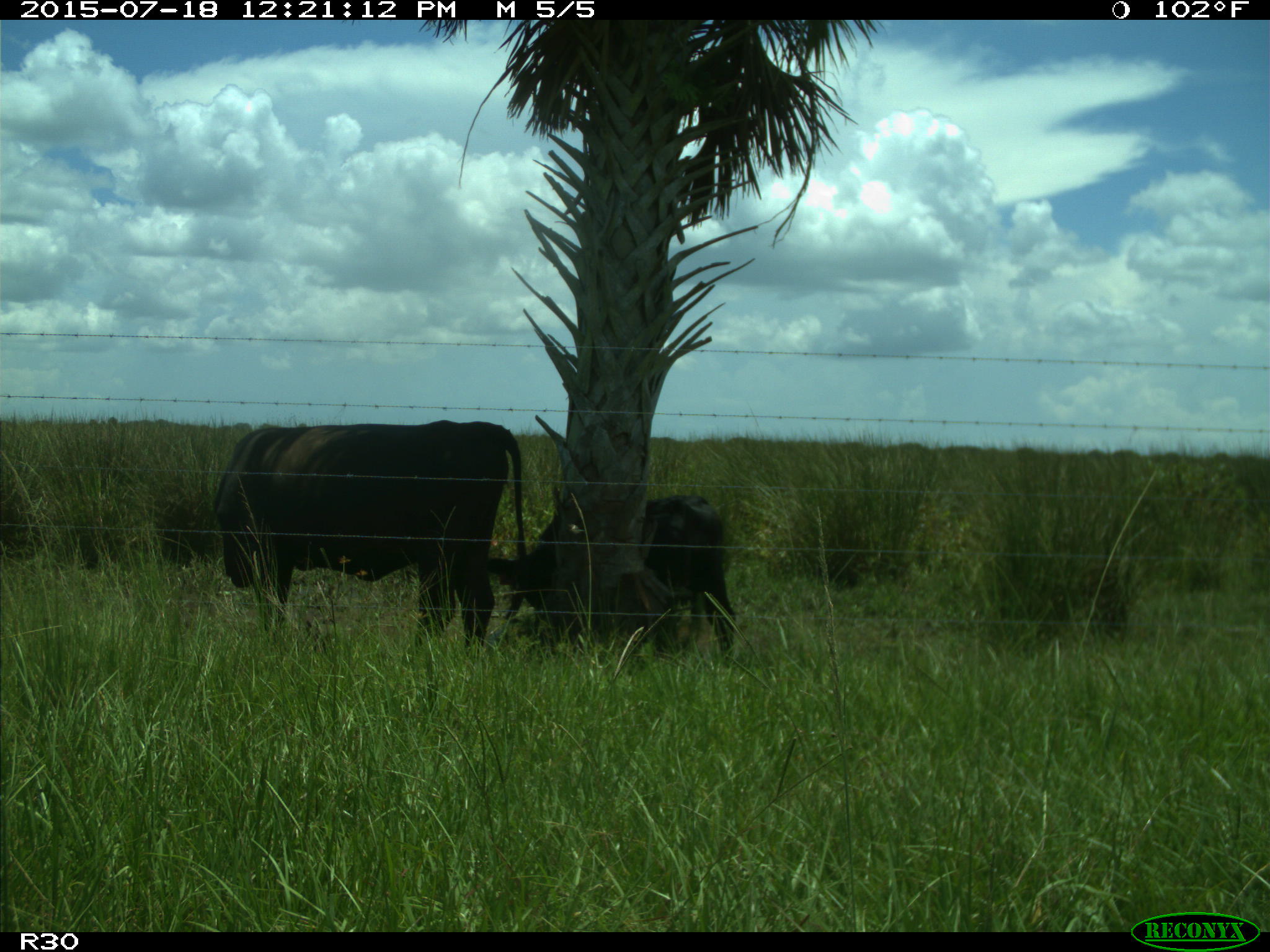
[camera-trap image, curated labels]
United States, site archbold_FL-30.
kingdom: Animalia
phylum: Chordata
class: Mammalia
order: Artiodactyla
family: Bovidae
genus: Bos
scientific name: Bos taurus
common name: domestic cow